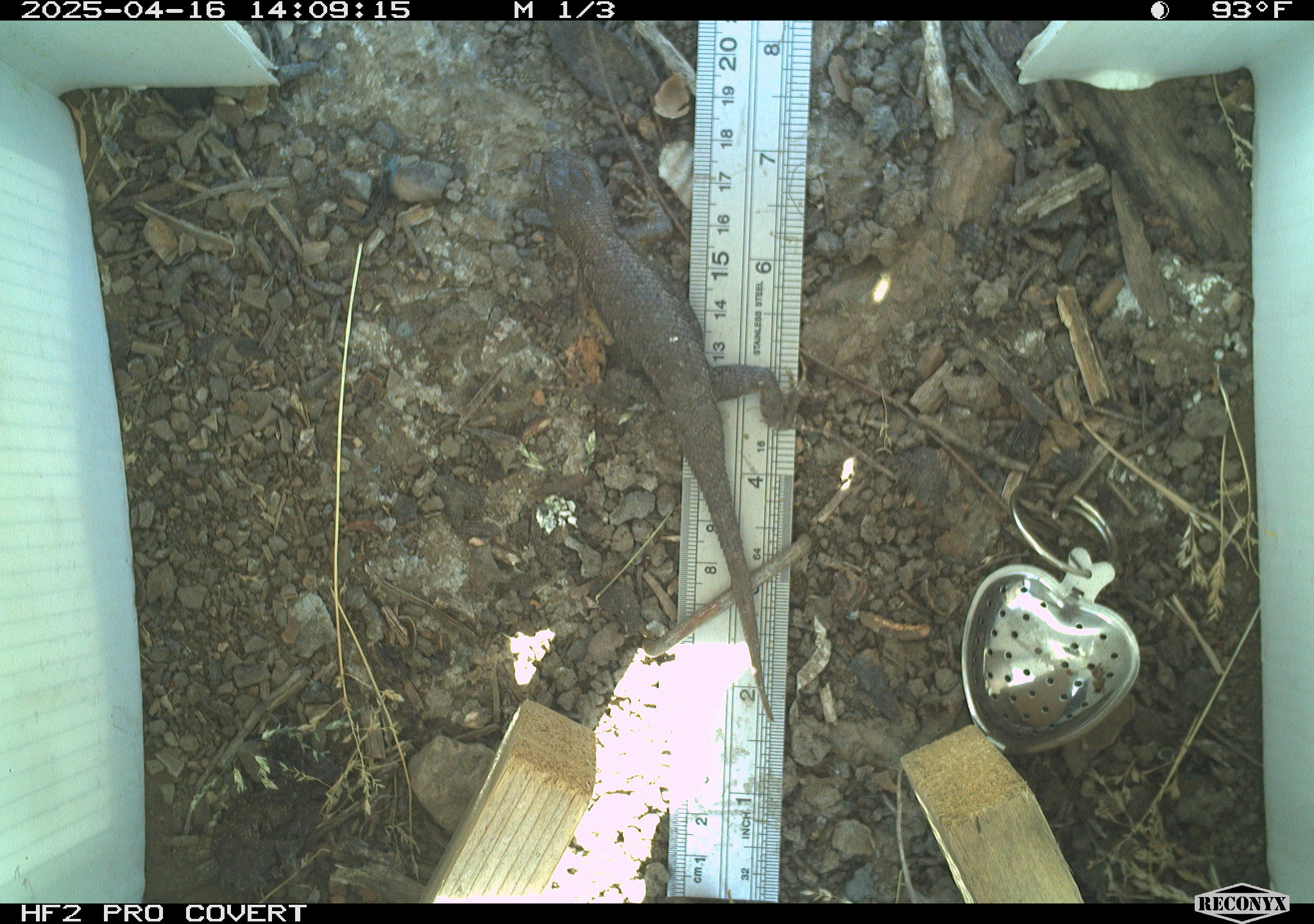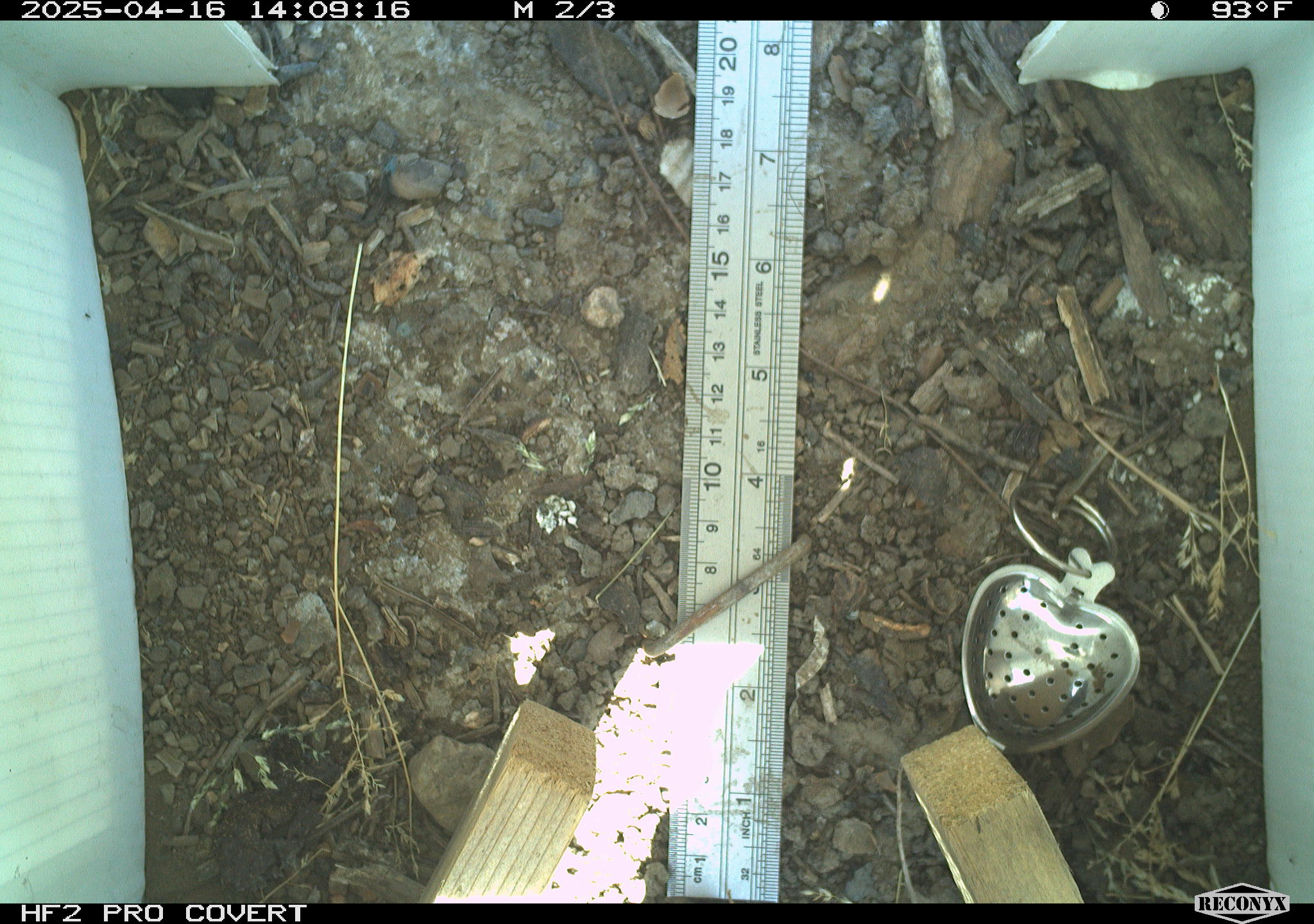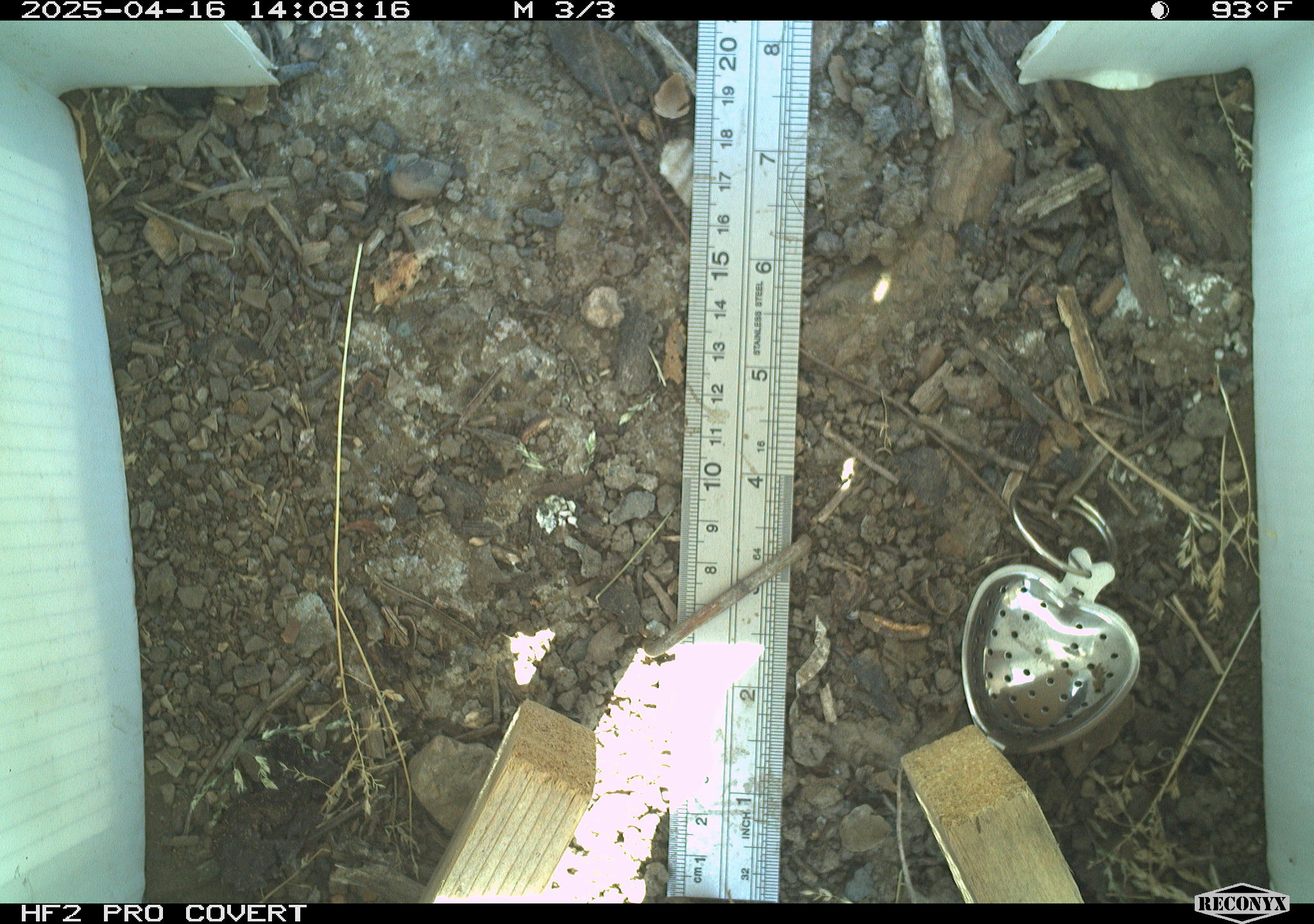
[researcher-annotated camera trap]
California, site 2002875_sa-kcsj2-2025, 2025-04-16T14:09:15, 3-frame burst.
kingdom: Animalia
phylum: Chordata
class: Reptilia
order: Squamata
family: Phrynosomatidae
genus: Sceloporus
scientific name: Sceloporus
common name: spiny lizards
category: sceloporus species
Sceloporus species (spiny lizards) (Sceloporus).